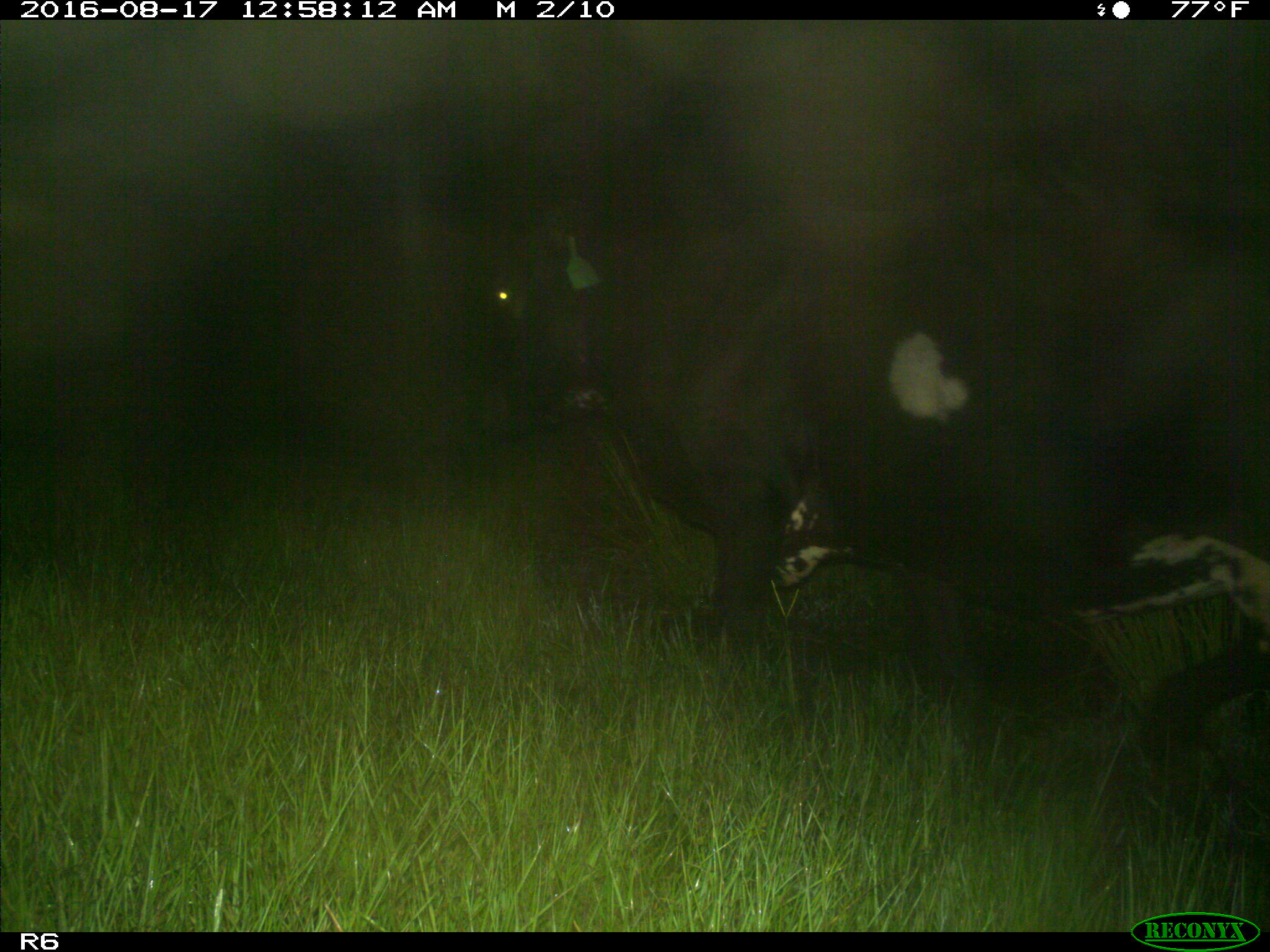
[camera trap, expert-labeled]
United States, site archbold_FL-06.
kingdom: Animalia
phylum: Chordata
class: Mammalia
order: Artiodactyla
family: Bovidae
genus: Bos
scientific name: Bos taurus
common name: domestic cow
Bos taurus (domestic cow).